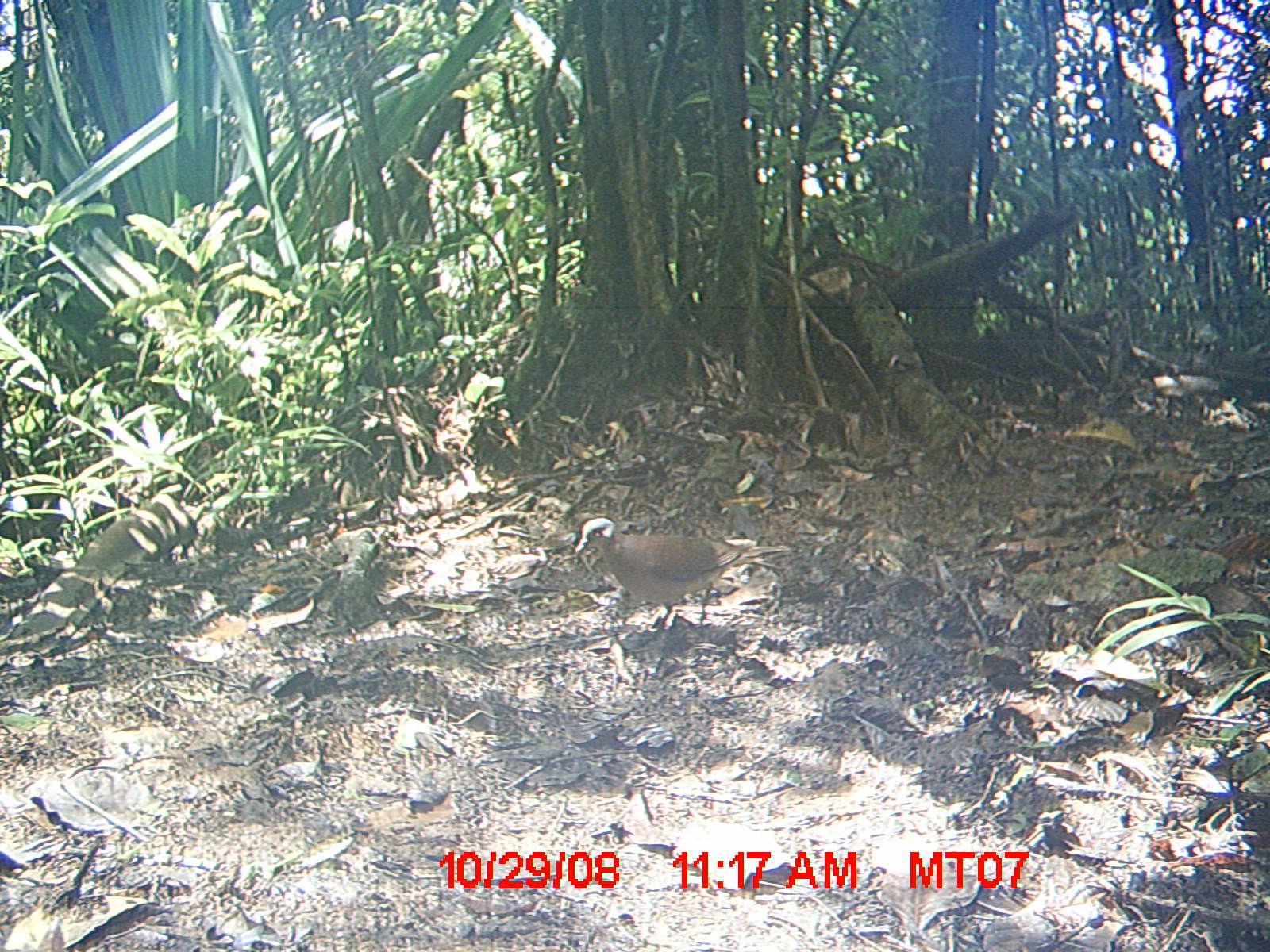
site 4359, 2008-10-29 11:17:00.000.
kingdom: Animalia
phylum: Chordata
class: Aves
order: Columbiformes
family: Columbidae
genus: Streptopelia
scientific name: Streptopelia picturata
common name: madagascar turtle-dove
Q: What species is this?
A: Streptopelia picturata (madagascar turtle-dove).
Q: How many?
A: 2.